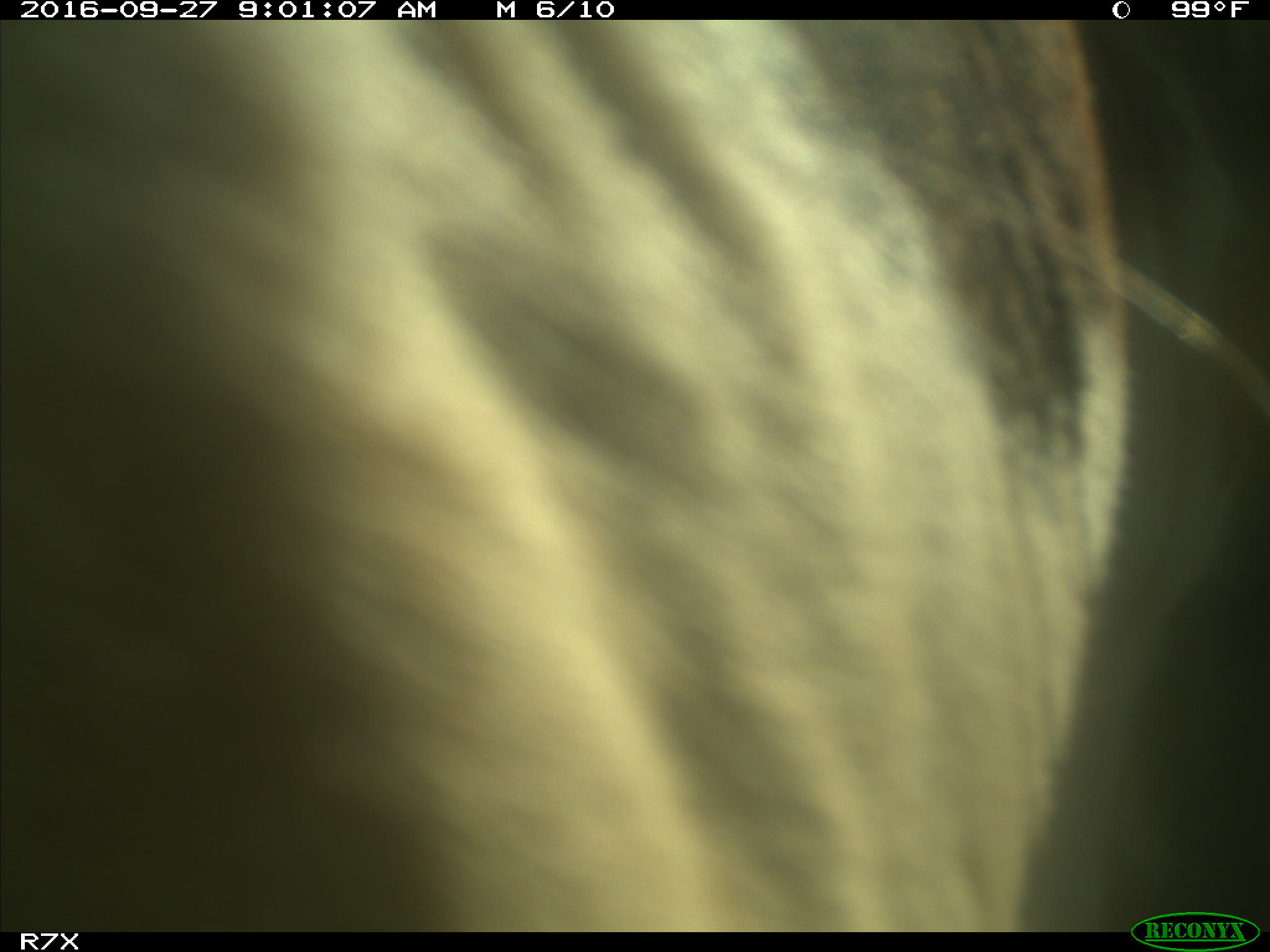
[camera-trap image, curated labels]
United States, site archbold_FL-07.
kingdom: Animalia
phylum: Chordata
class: Mammalia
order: Artiodactyla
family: Bovidae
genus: Bos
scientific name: Bos taurus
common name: domestic cow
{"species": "Bos taurus (domestic cow)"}